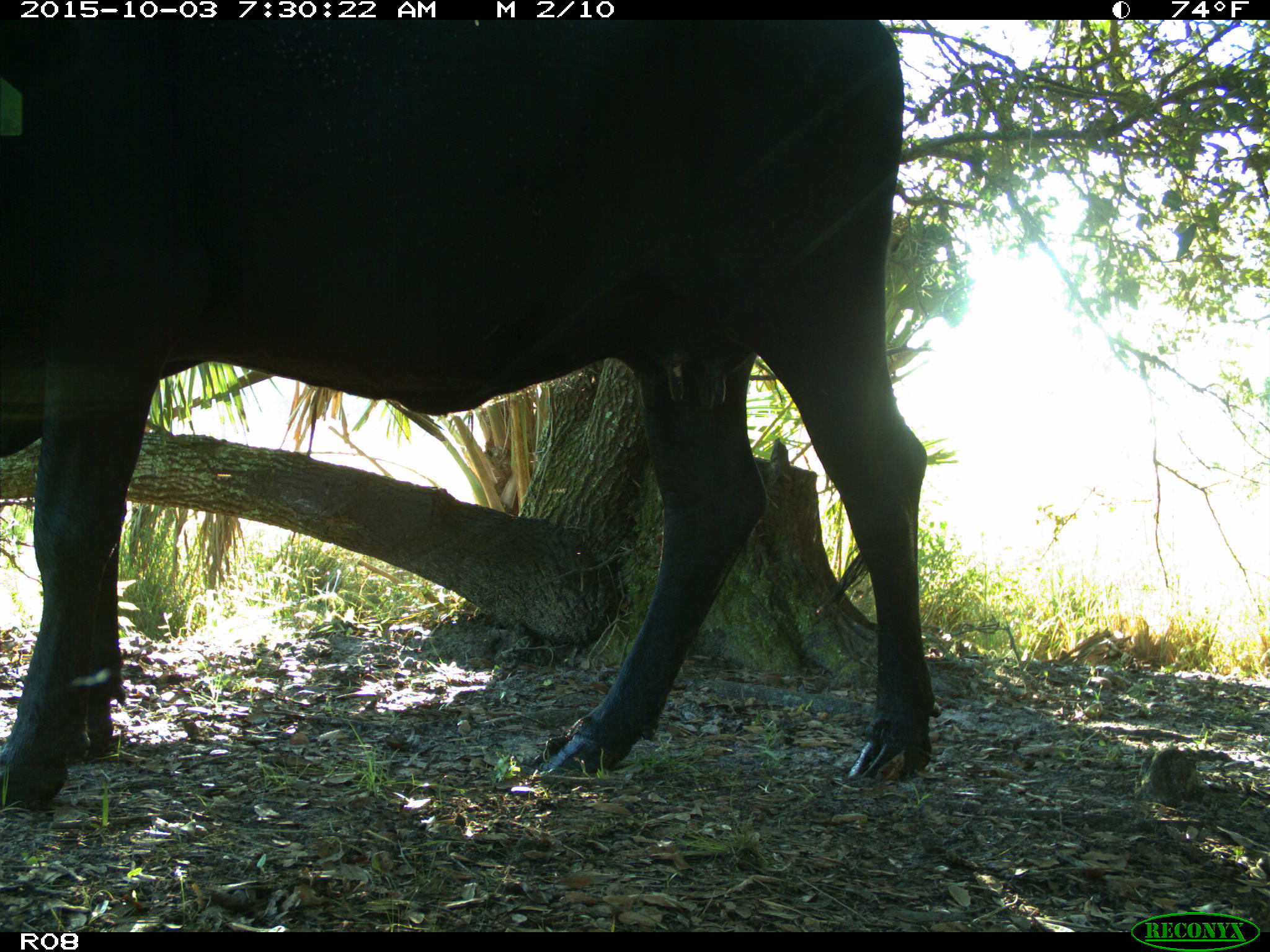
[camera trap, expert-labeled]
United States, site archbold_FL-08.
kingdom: Animalia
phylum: Chordata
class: Mammalia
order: Artiodactyla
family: Bovidae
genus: Bos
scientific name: Bos taurus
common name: domestic cow